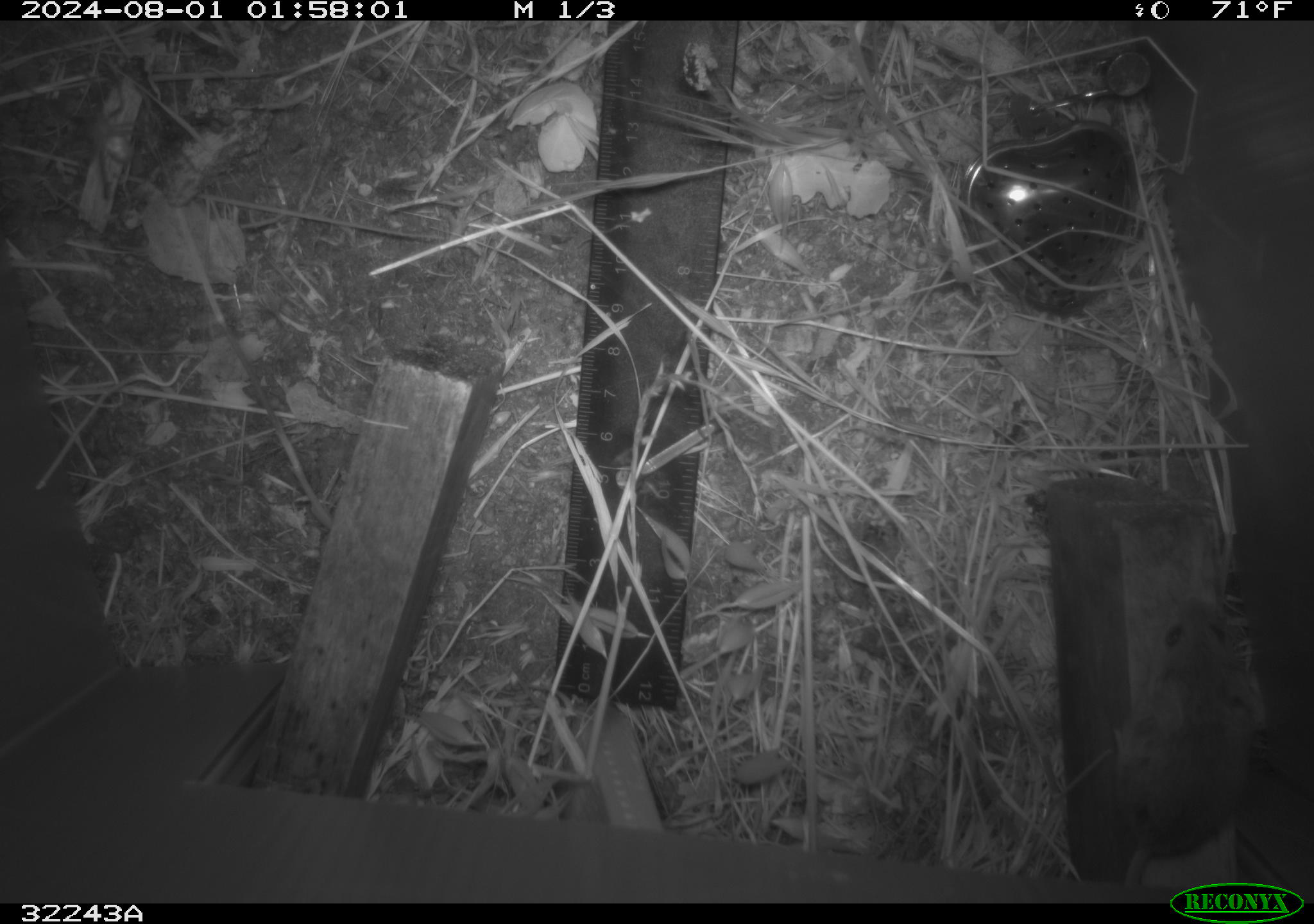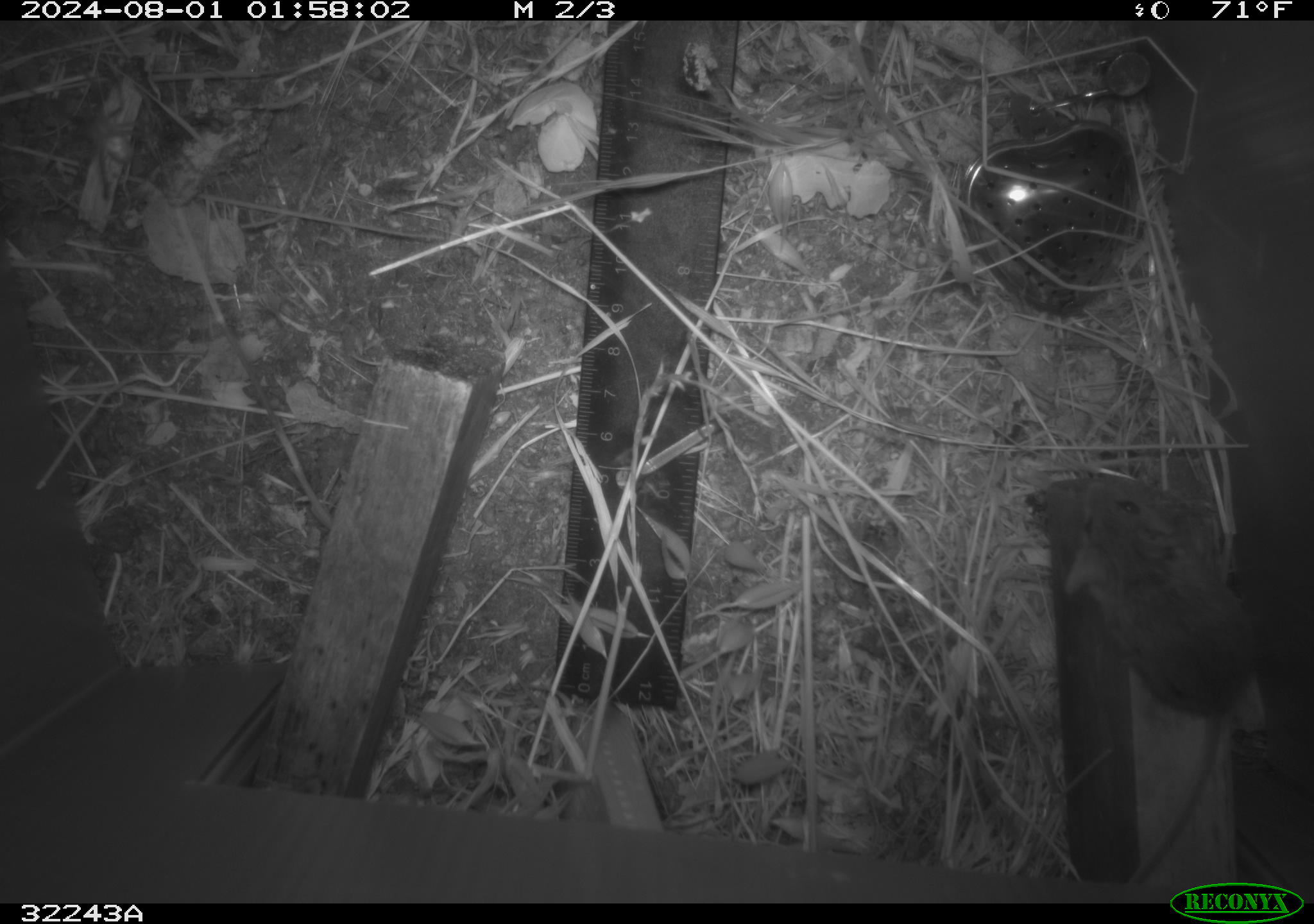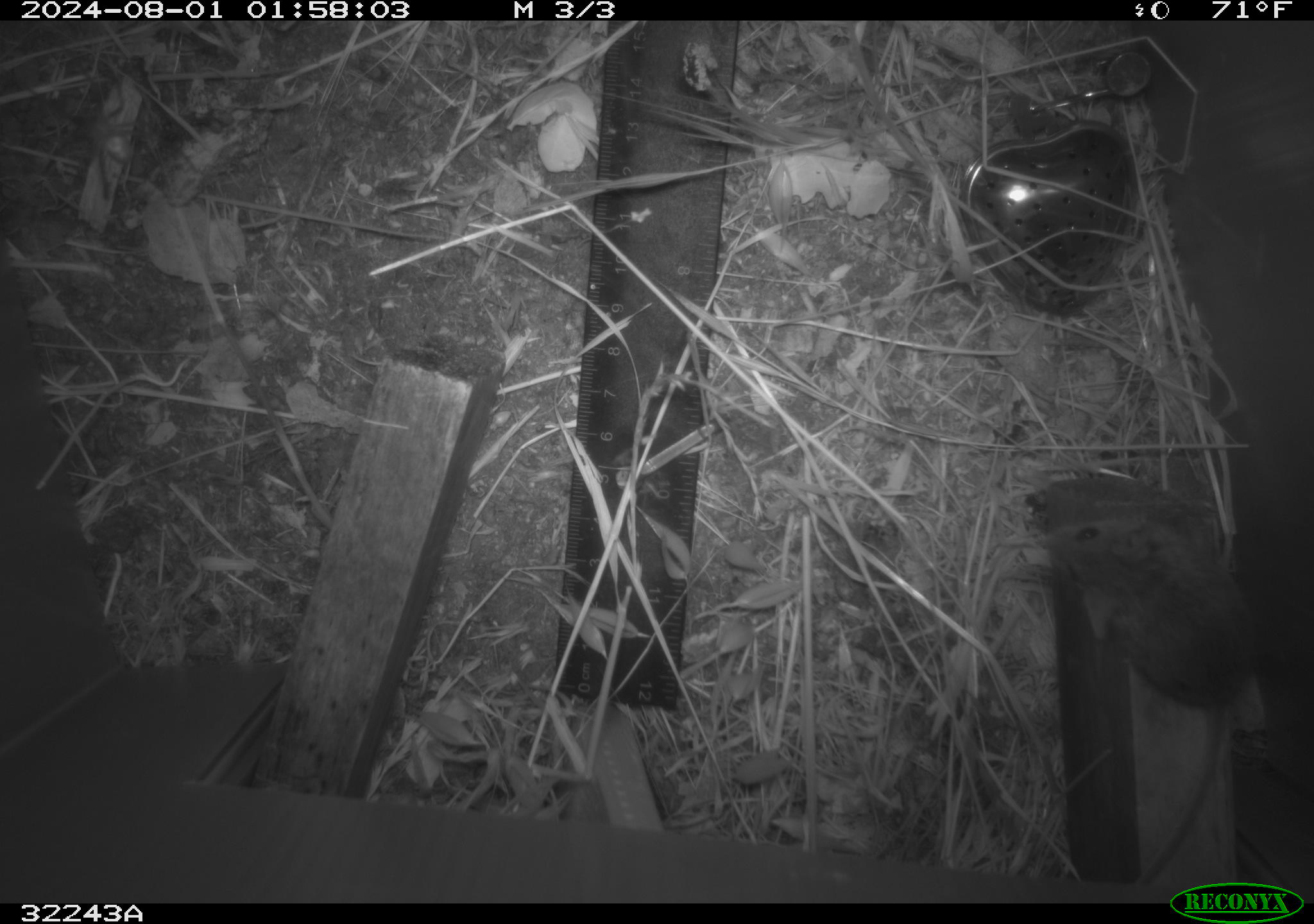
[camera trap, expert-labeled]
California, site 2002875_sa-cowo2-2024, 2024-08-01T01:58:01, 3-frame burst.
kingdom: Animalia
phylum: Chordata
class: Mammalia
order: Rodentia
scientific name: Rodentia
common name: rodent